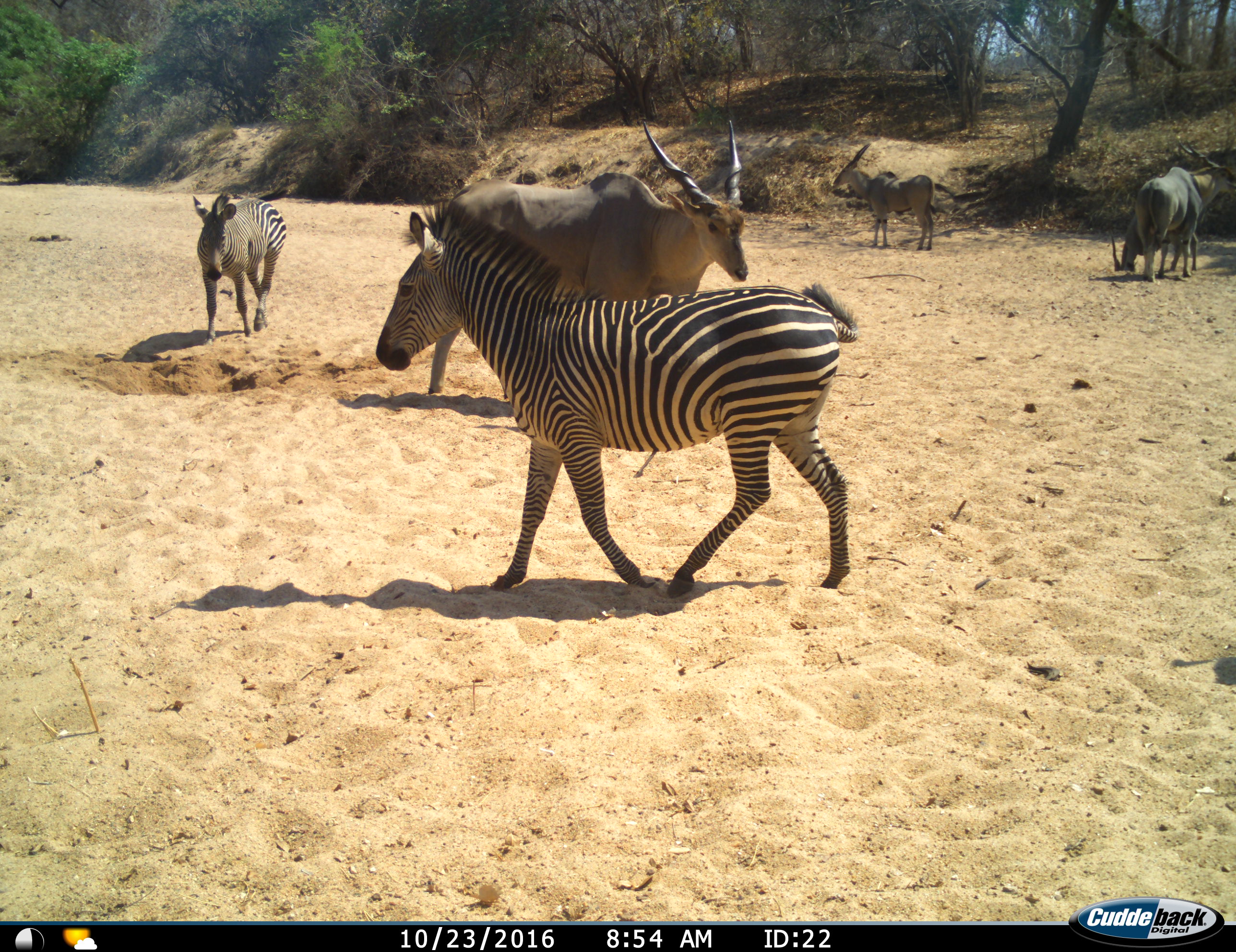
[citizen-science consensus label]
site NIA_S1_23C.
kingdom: Animalia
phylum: Chordata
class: Mammalia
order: Artiodactyla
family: Bovidae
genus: Tragelaphus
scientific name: Tragelaphus oryx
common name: eland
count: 4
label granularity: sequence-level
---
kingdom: Animalia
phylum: Chordata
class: Mammalia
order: Perissodactyla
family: Equidae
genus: Equus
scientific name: Equus quagga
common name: plains zebra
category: zebraplains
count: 2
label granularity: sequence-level